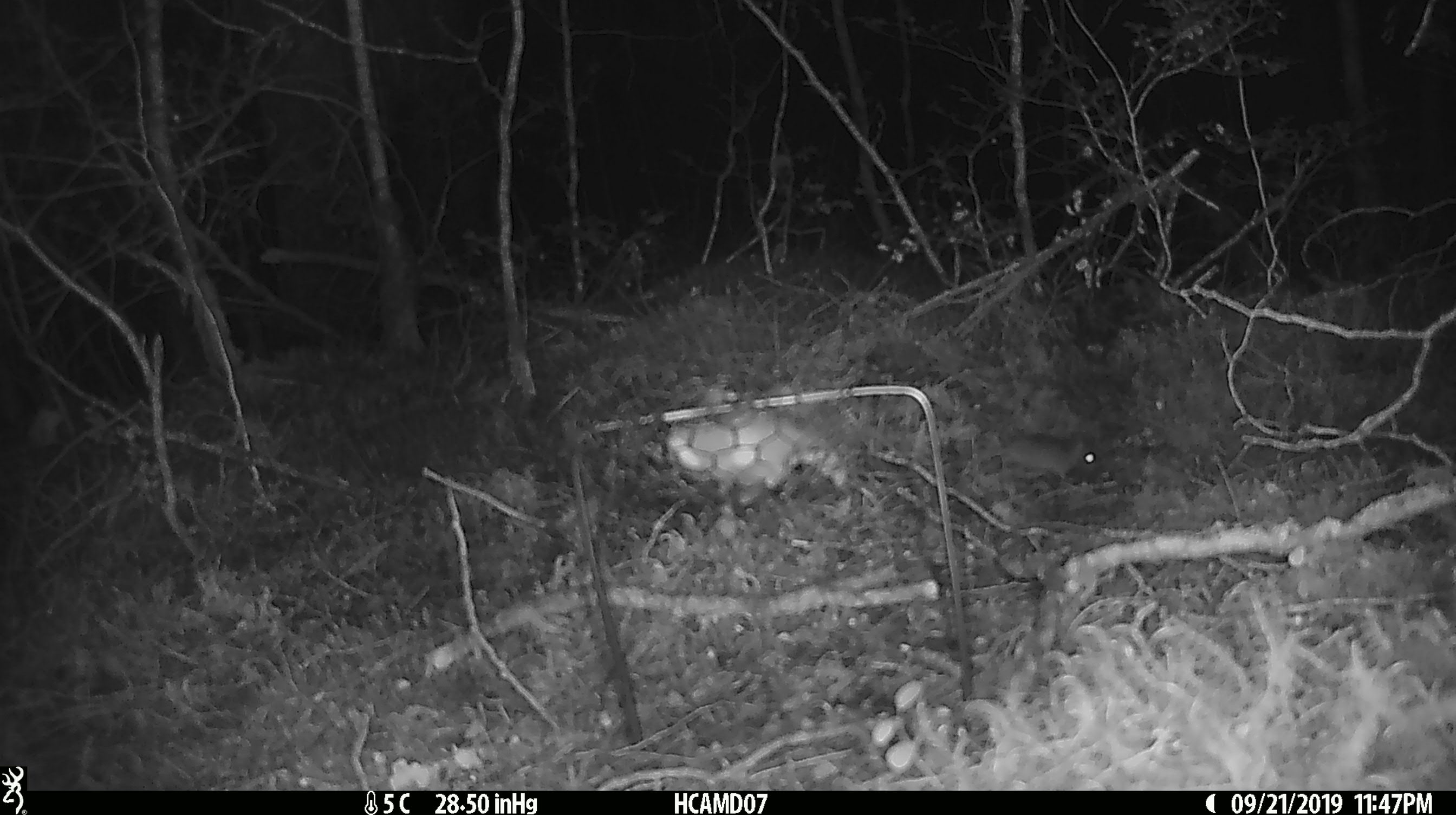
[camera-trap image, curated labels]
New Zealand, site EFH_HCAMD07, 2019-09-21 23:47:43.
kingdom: Animalia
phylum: Chordata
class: Mammalia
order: Rodentia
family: Muridae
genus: Mus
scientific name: Mus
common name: mouse